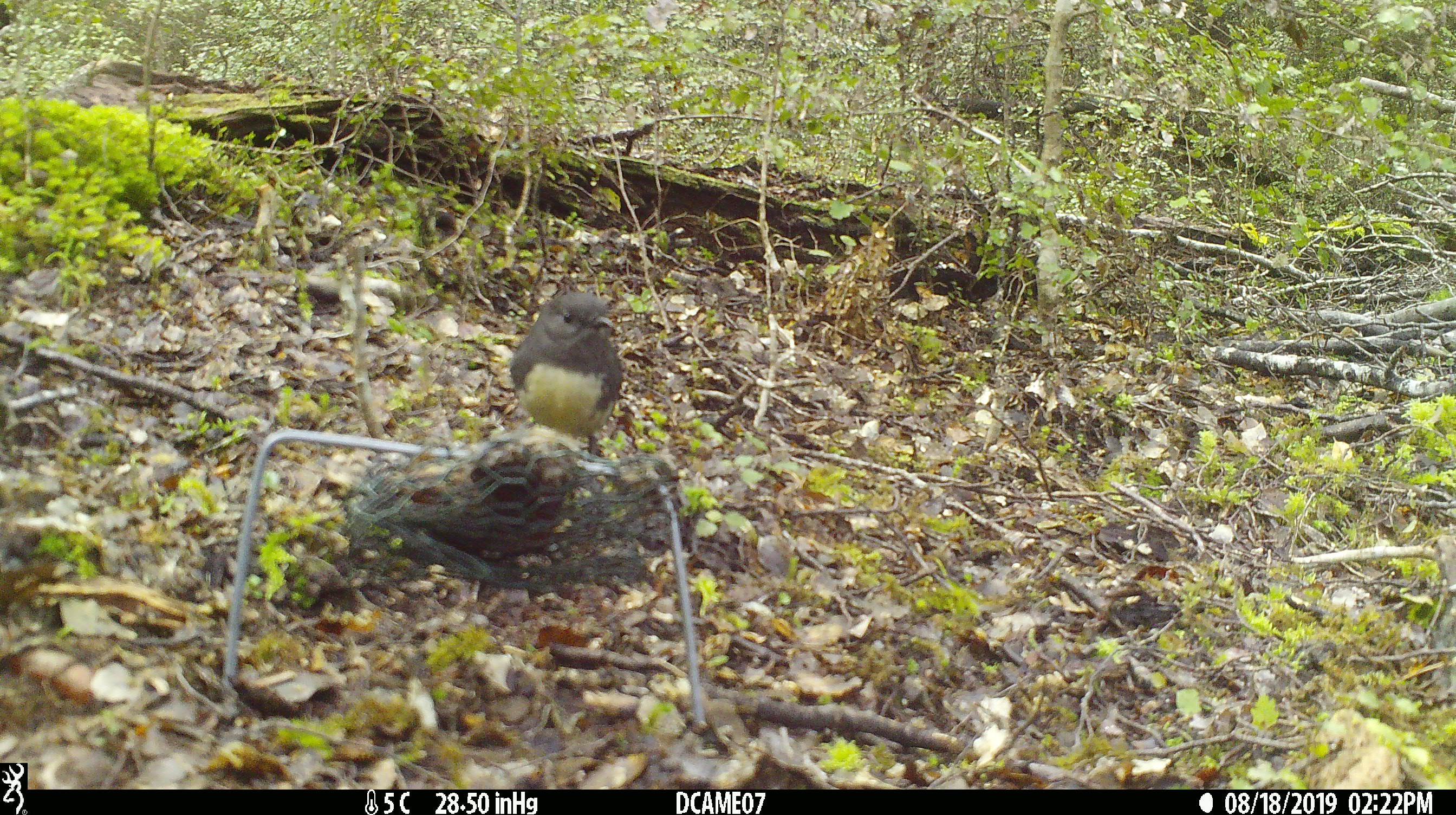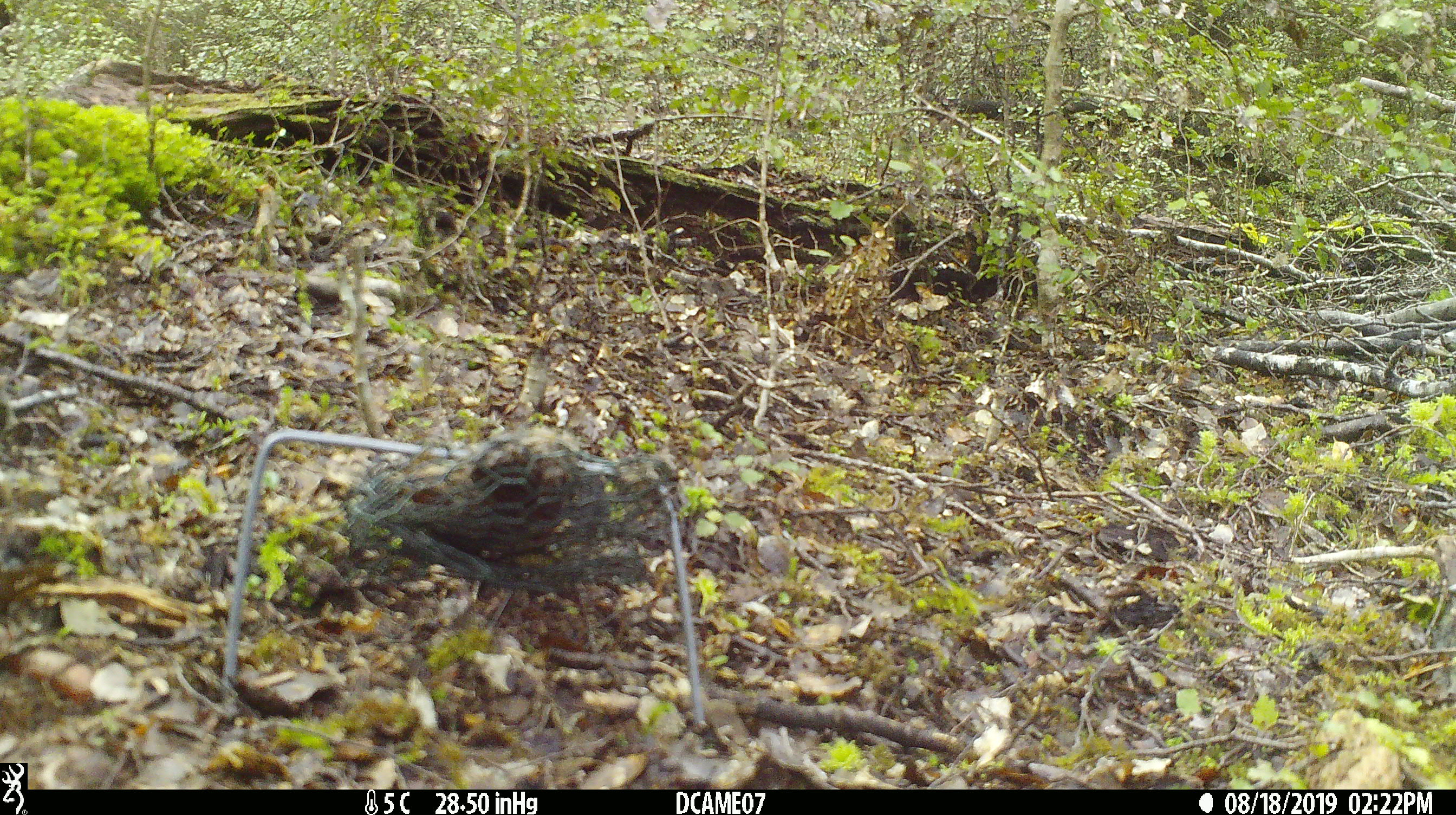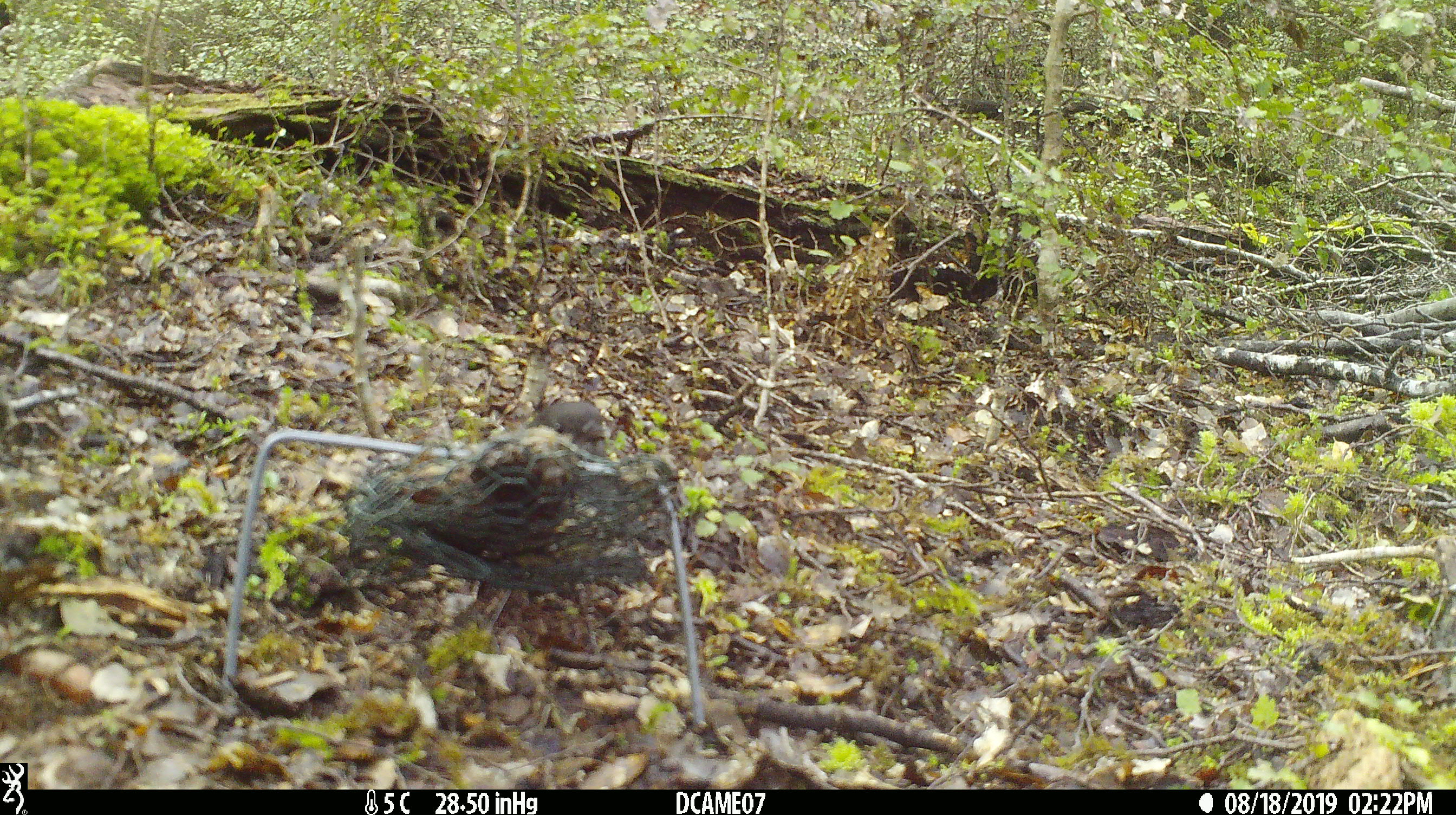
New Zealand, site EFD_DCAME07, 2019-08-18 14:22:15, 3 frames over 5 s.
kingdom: Animalia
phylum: Chordata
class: Aves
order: Passeriformes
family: Petroicidae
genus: Petroica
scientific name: Petroica australis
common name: new zealand robin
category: robin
Robin (new zealand robin) (Petroica australis).